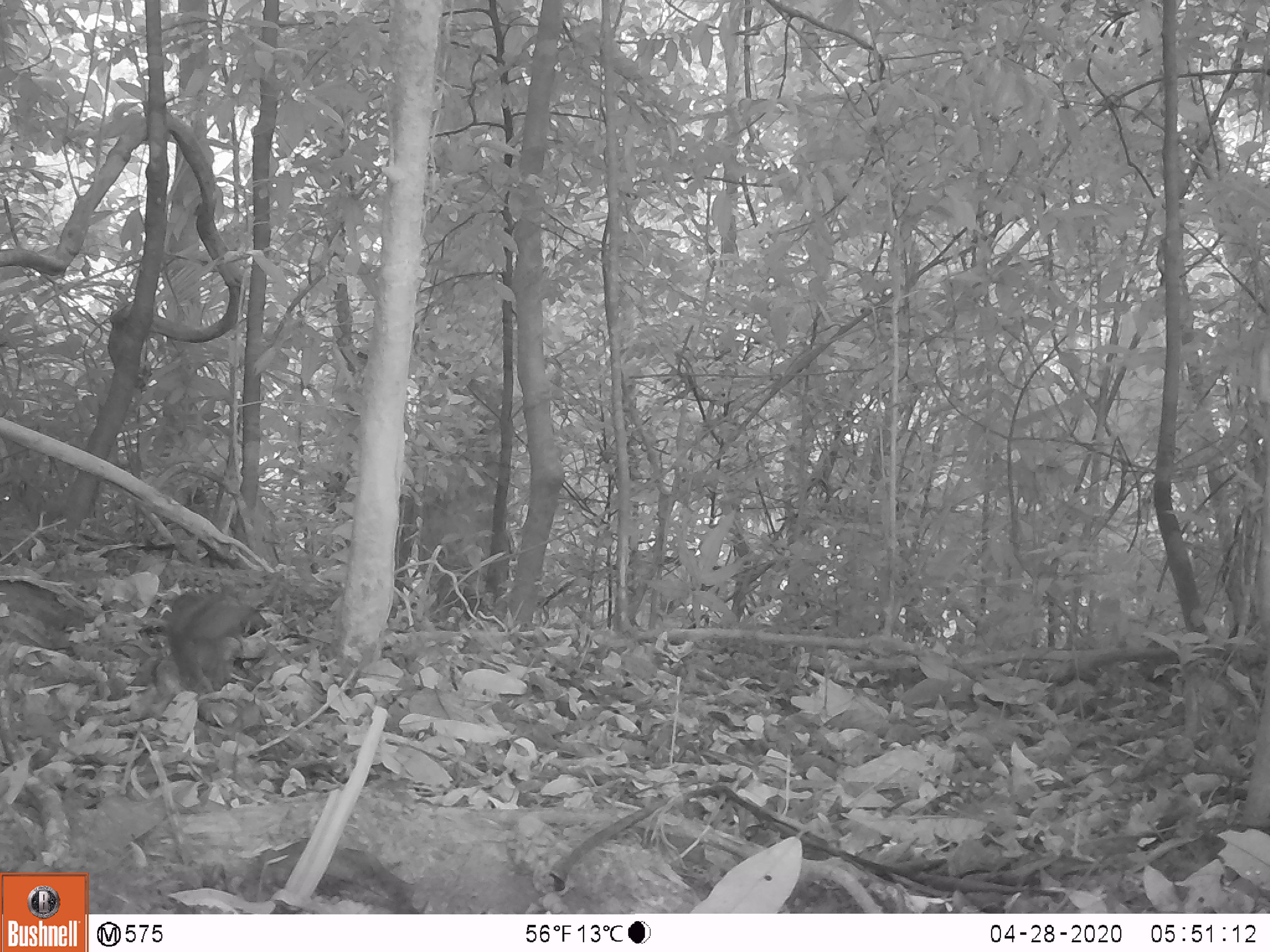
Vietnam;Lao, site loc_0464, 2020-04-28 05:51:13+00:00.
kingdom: Animalia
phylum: Chordata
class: Mammalia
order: Rodentia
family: Sciuridae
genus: Dremomys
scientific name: Dremomys rufigenis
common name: red-cheeked squirrel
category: red cheeked squirrel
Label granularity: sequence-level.